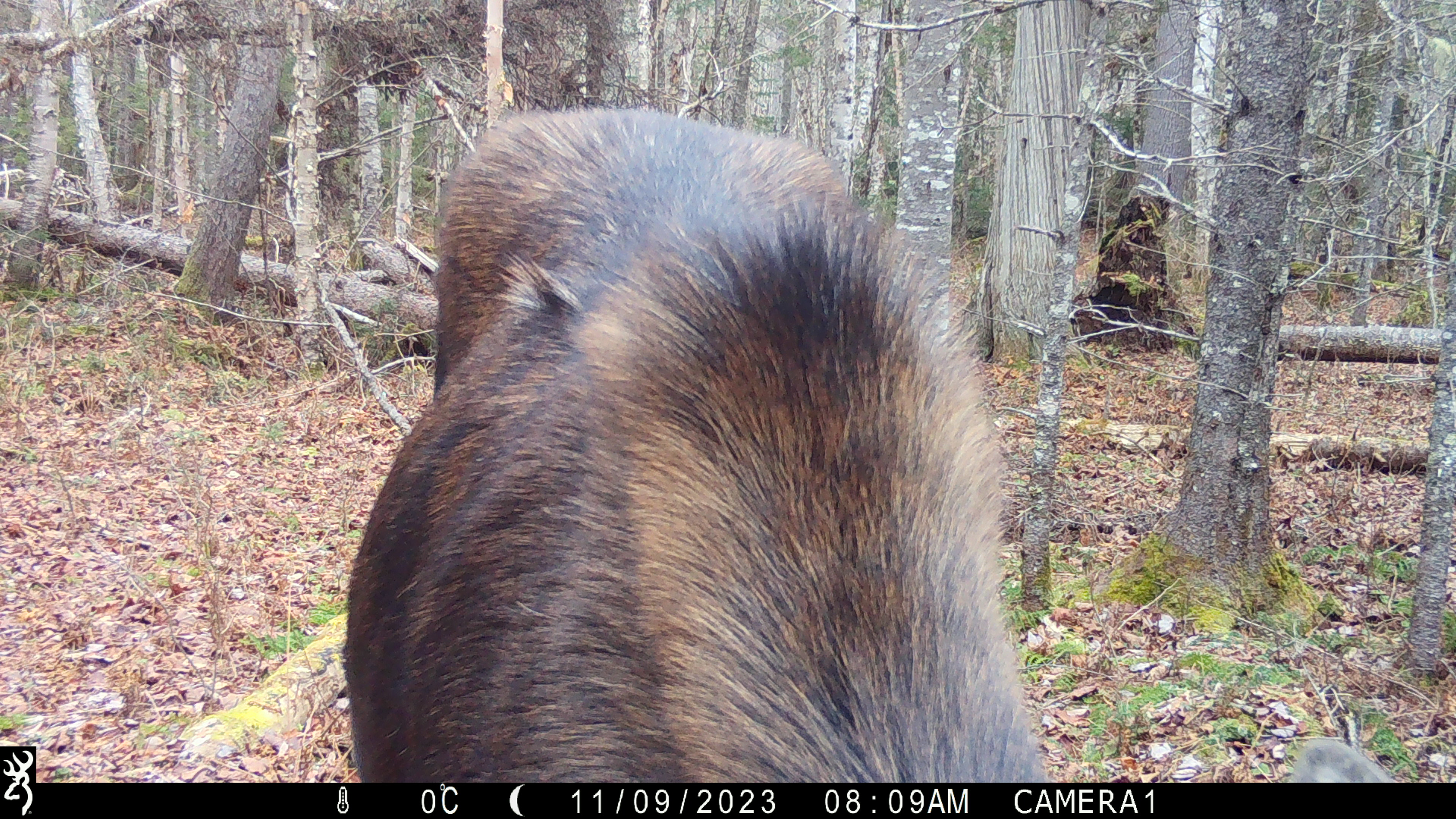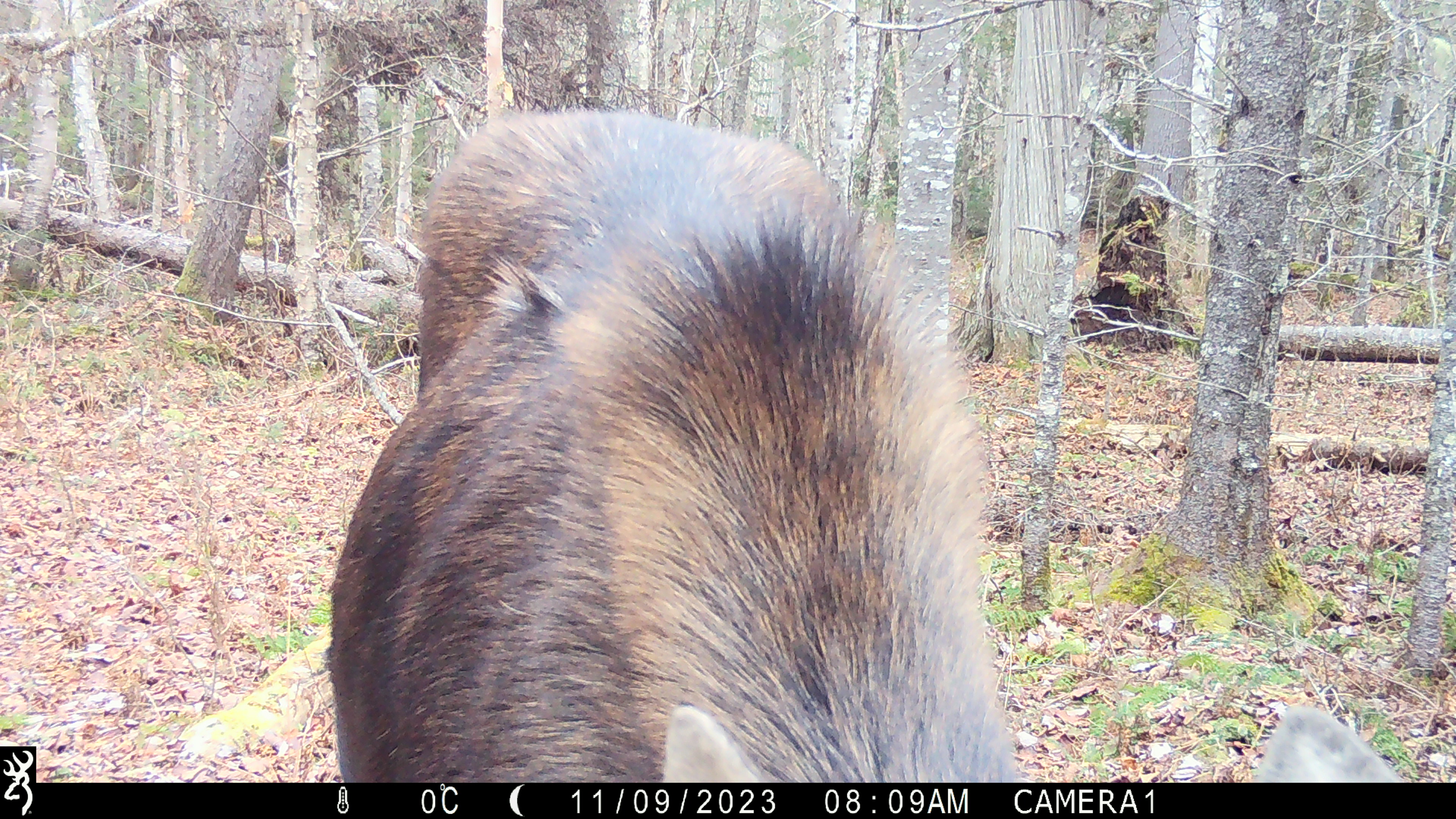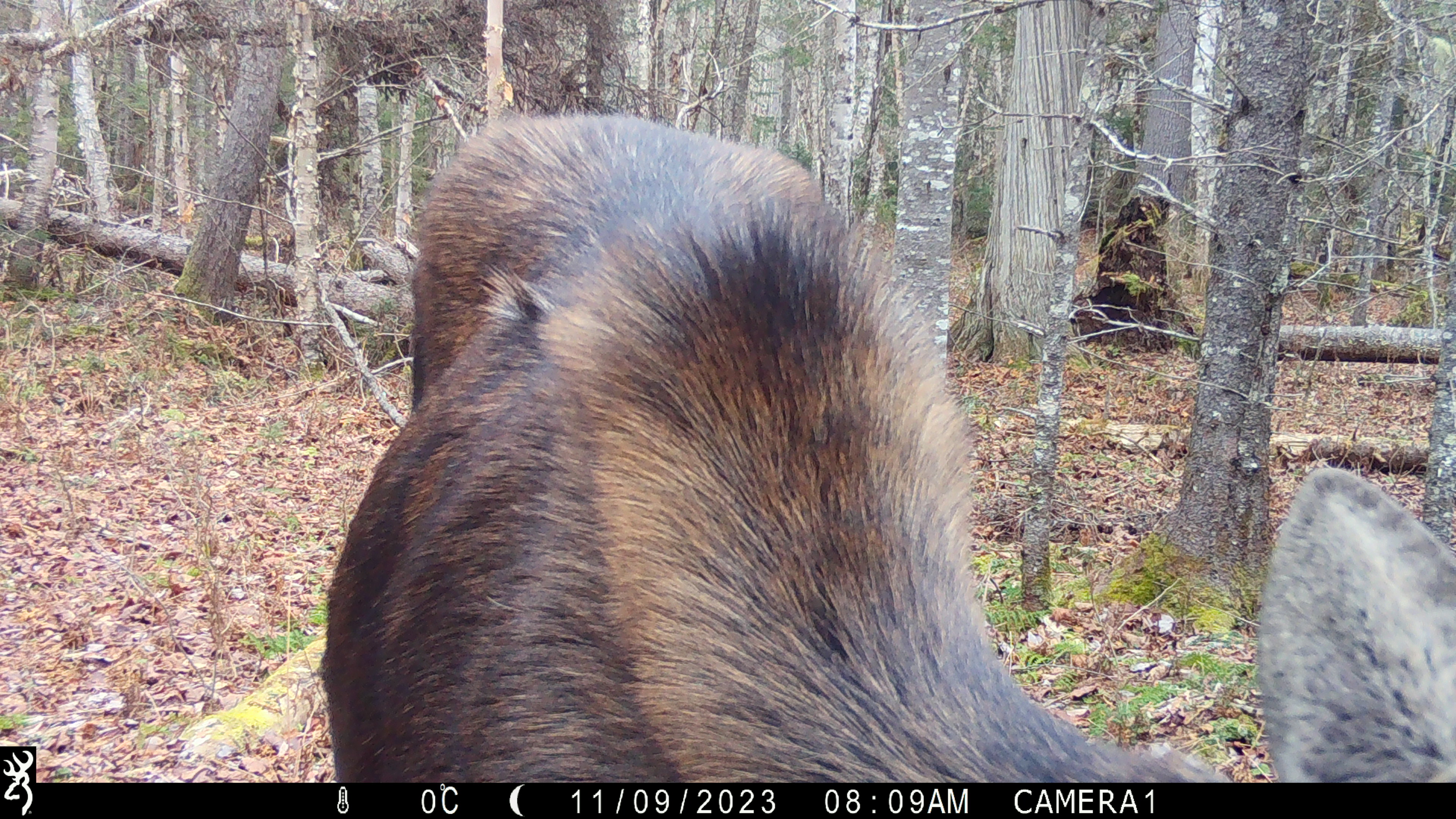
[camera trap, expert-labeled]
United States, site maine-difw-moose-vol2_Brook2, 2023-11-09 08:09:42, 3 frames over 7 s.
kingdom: Animalia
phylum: Chordata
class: Mammalia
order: Artiodactyla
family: Cervidae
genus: Alces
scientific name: Alces alces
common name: moose